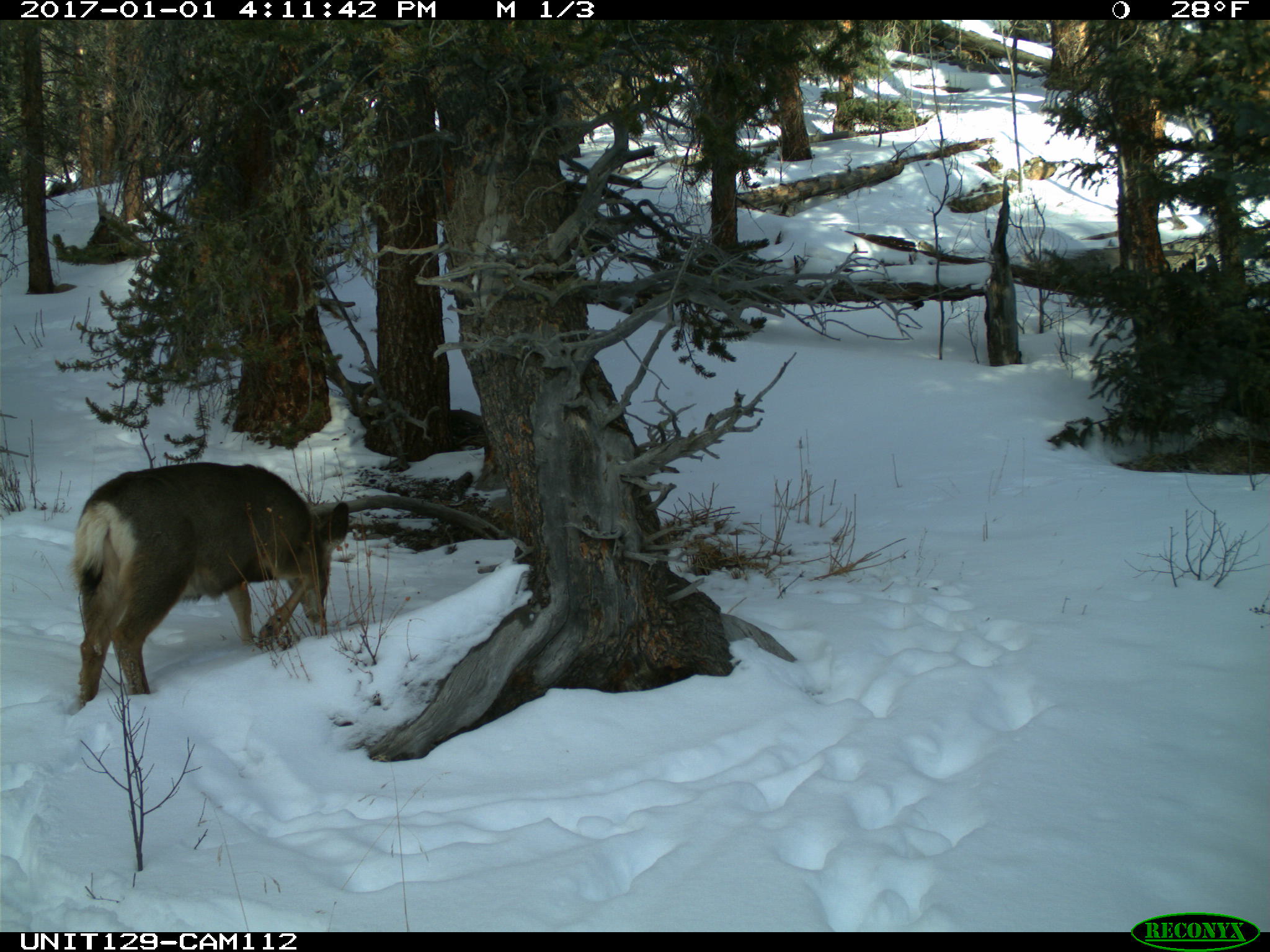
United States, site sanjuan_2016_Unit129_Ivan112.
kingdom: Animalia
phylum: Chordata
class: Mammalia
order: Artiodactyla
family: Cervidae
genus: Odocoileus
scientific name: Odocoileus hemionus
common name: mule deer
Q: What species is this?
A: Odocoileus hemionus (mule deer).